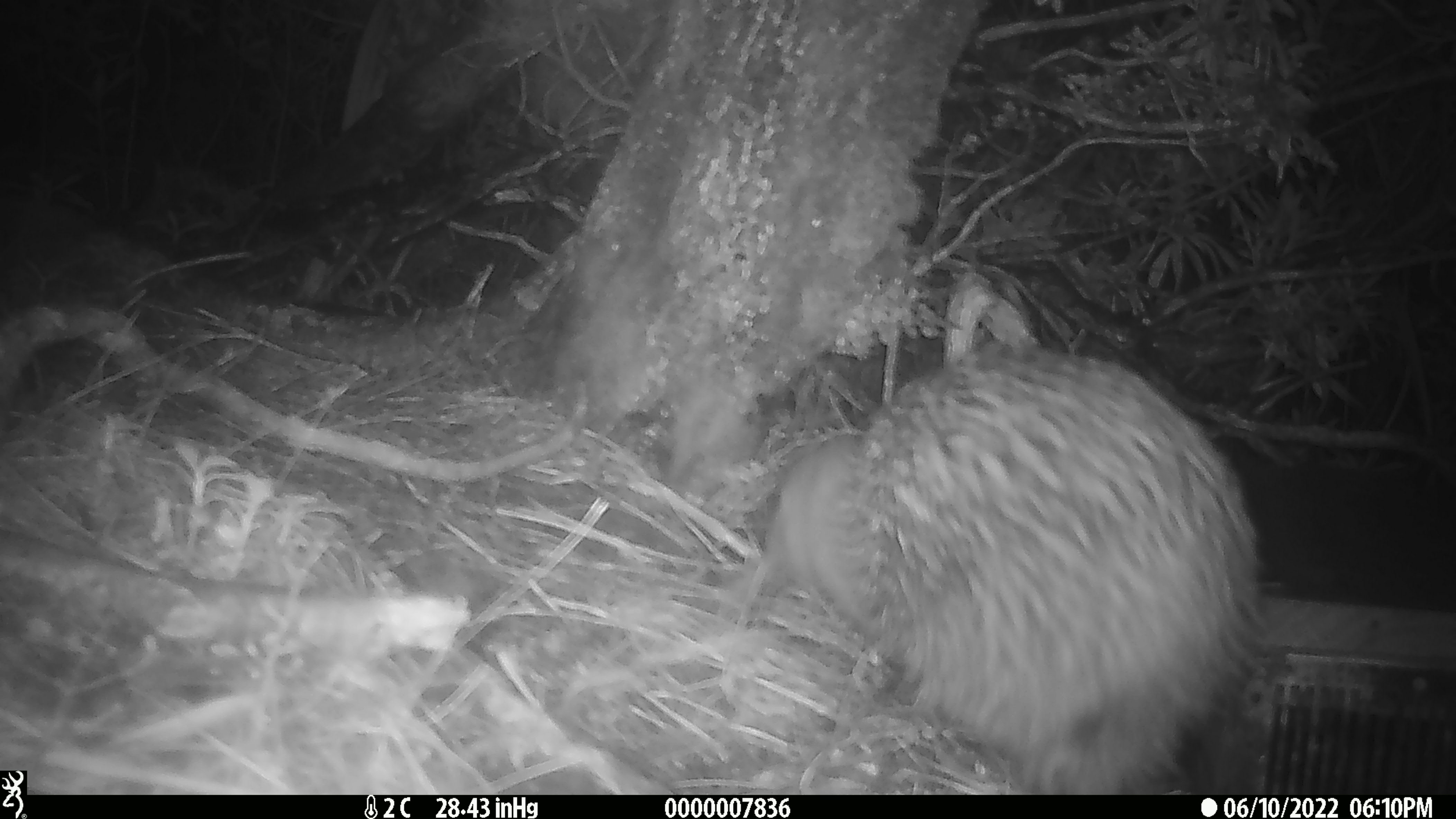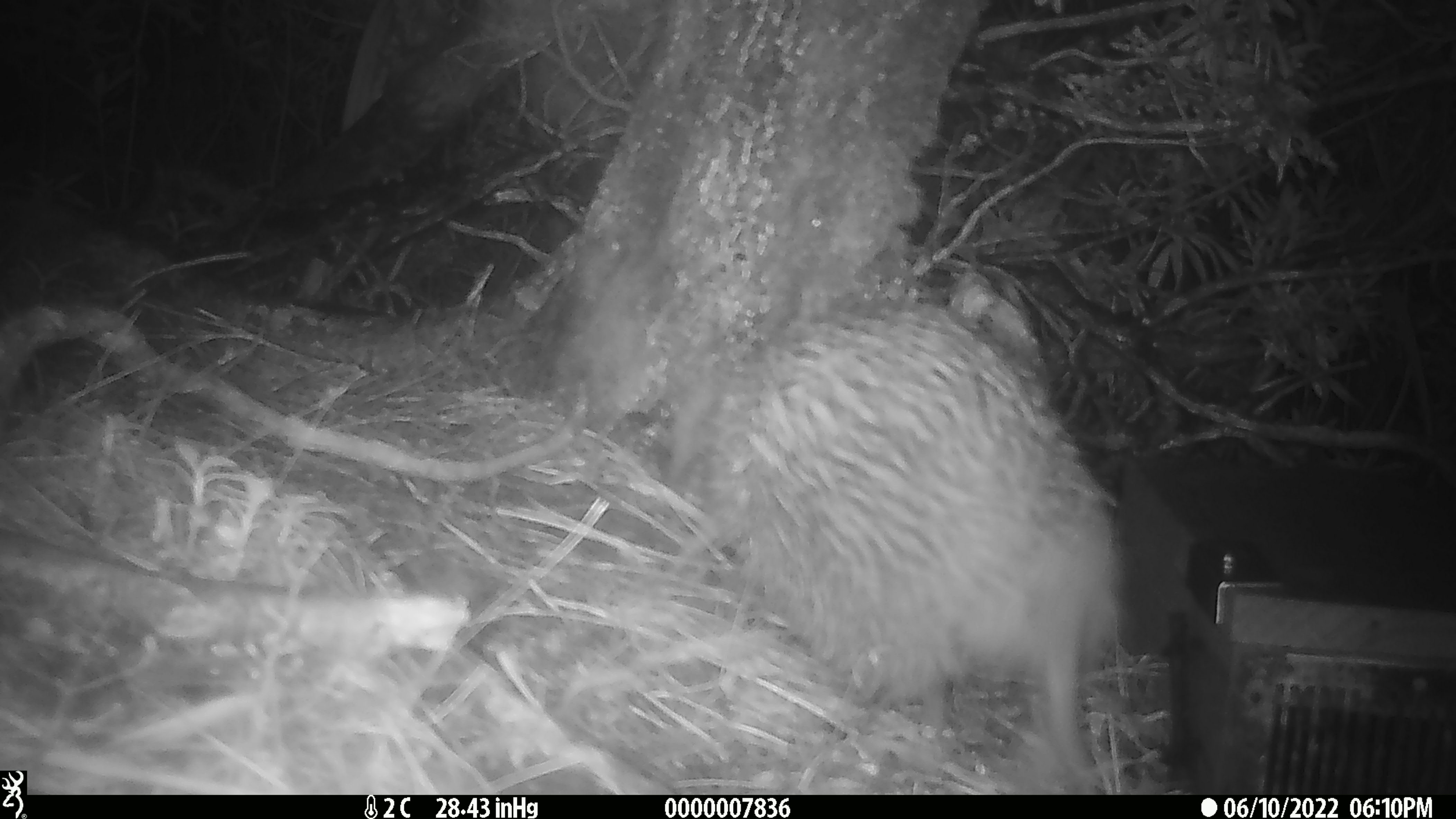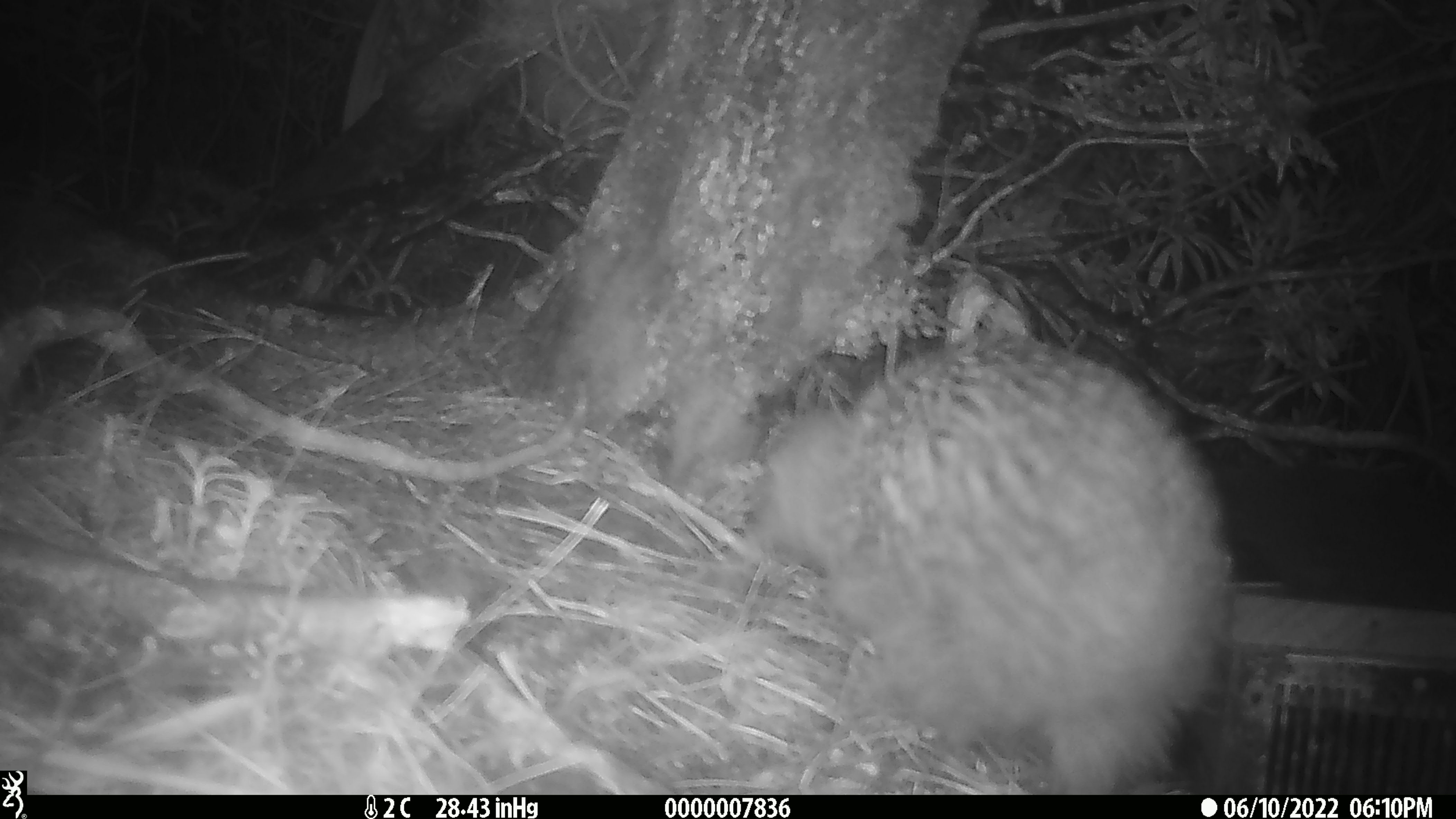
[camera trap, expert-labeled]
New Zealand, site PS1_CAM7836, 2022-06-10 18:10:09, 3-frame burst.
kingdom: Animalia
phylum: Chordata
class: Aves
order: Apterygiformes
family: Apterygidae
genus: Apteryx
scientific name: Apteryx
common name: kiwi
Kiwi (Apteryx).